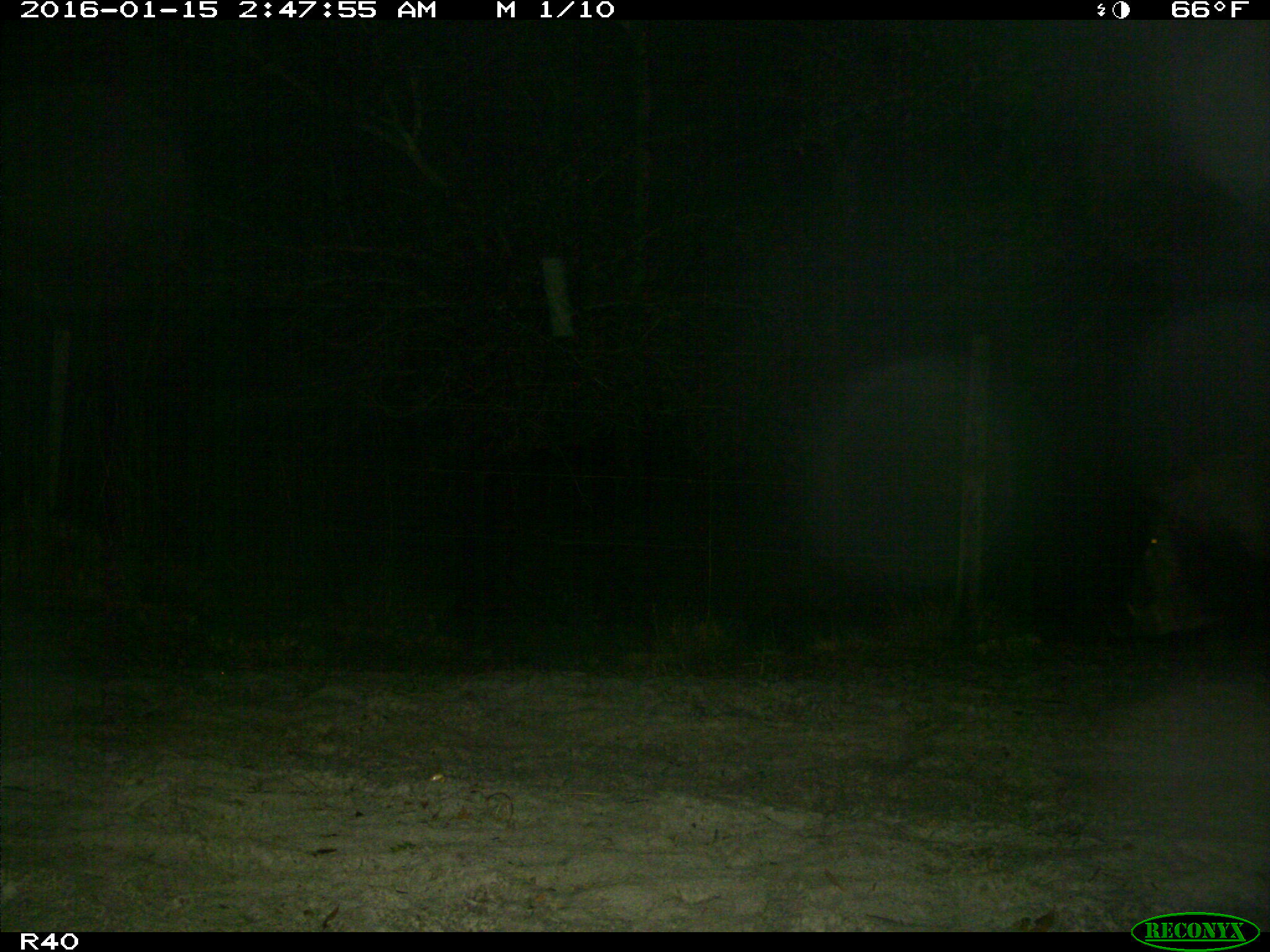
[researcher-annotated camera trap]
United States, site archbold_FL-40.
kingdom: Animalia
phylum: Chordata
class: Mammalia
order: Artiodactyla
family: Suidae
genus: Sus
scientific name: Sus scrofa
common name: wild boar